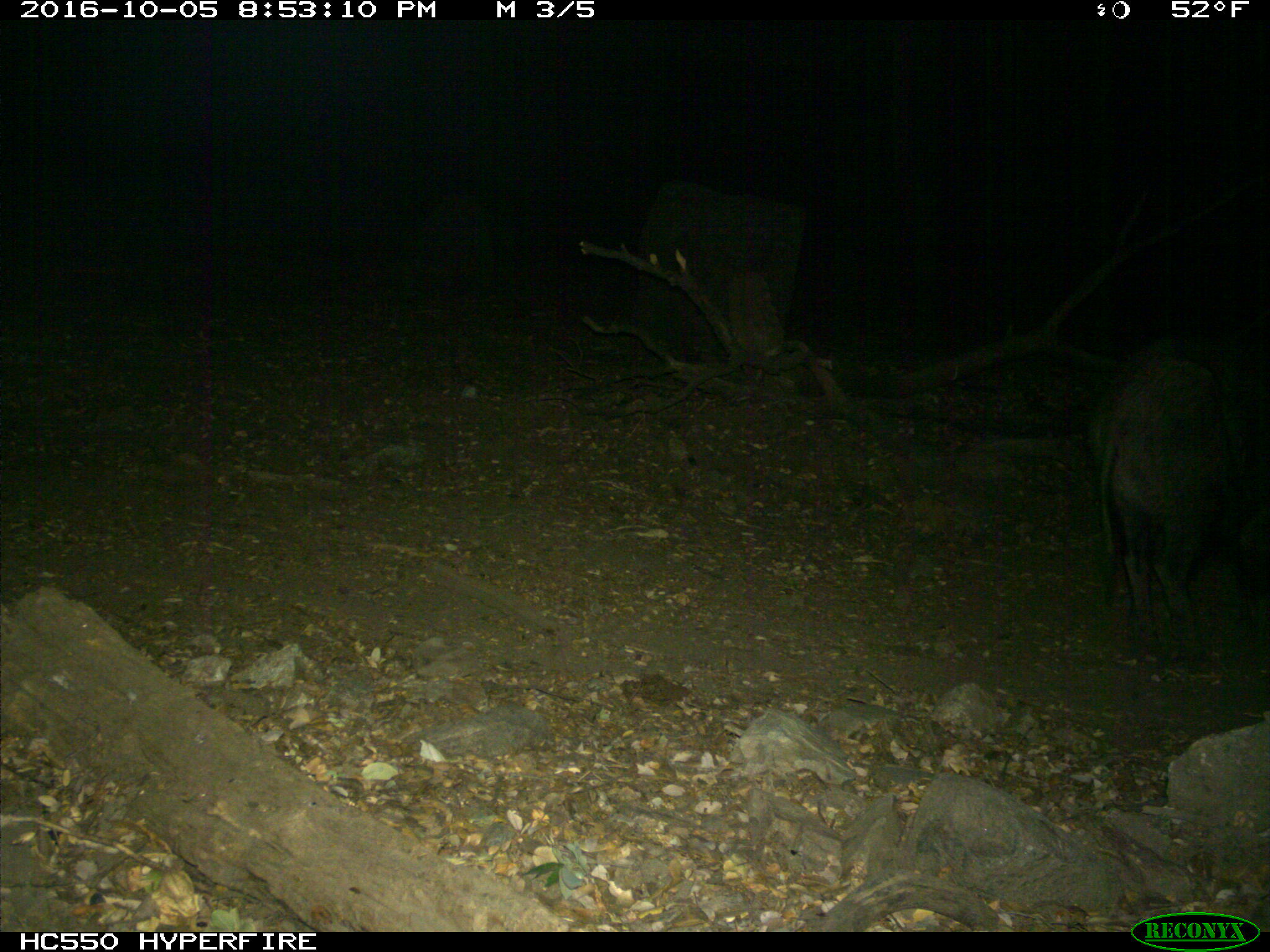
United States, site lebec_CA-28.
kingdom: Animalia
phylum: Chordata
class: Mammalia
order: Artiodactyla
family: Suidae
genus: Sus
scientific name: Sus scrofa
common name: wild boar